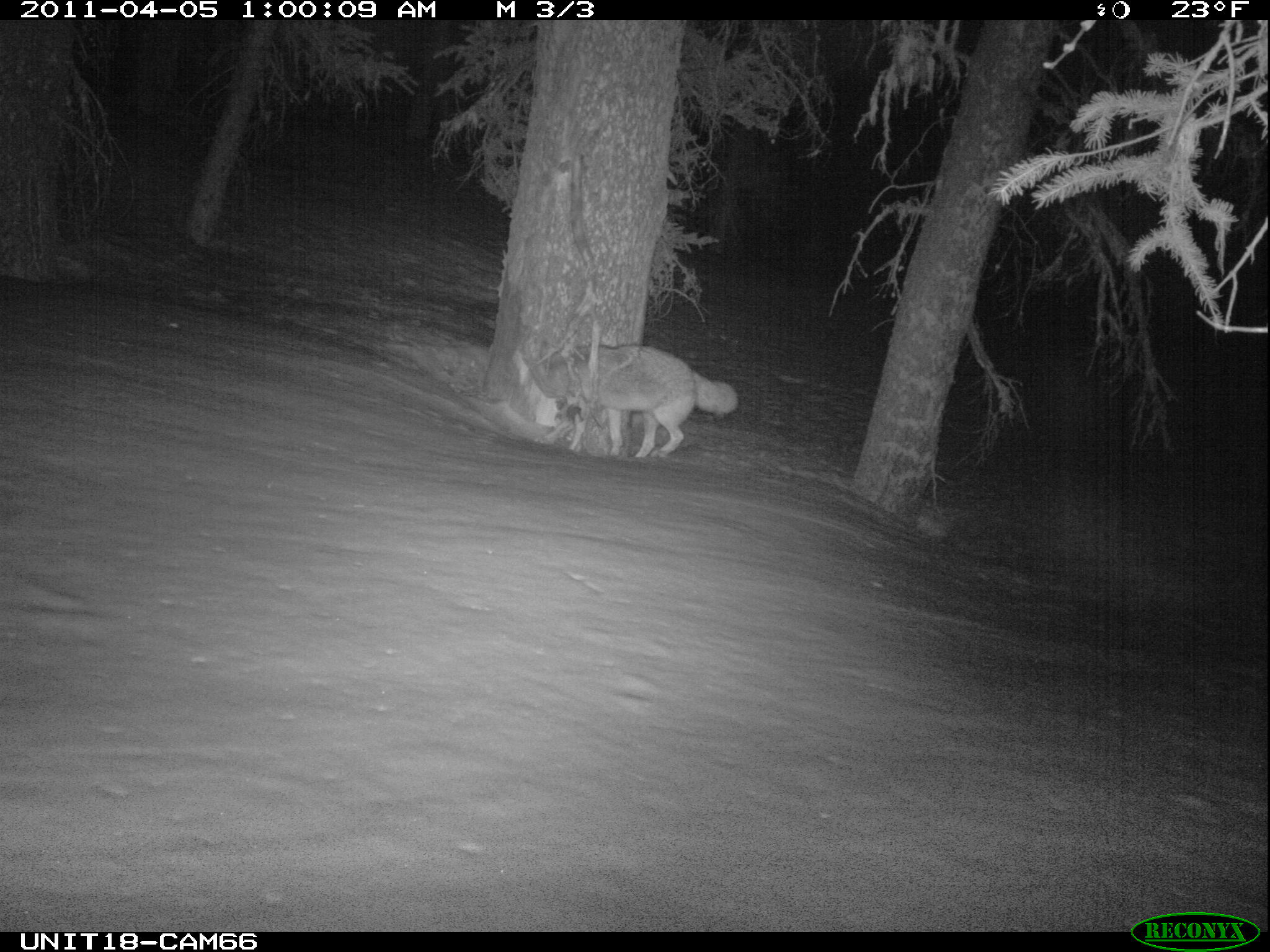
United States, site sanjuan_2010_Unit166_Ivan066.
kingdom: Animalia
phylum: Chordata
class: Mammalia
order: Carnivora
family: Canidae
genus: Canis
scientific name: Canis latrans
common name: coyote